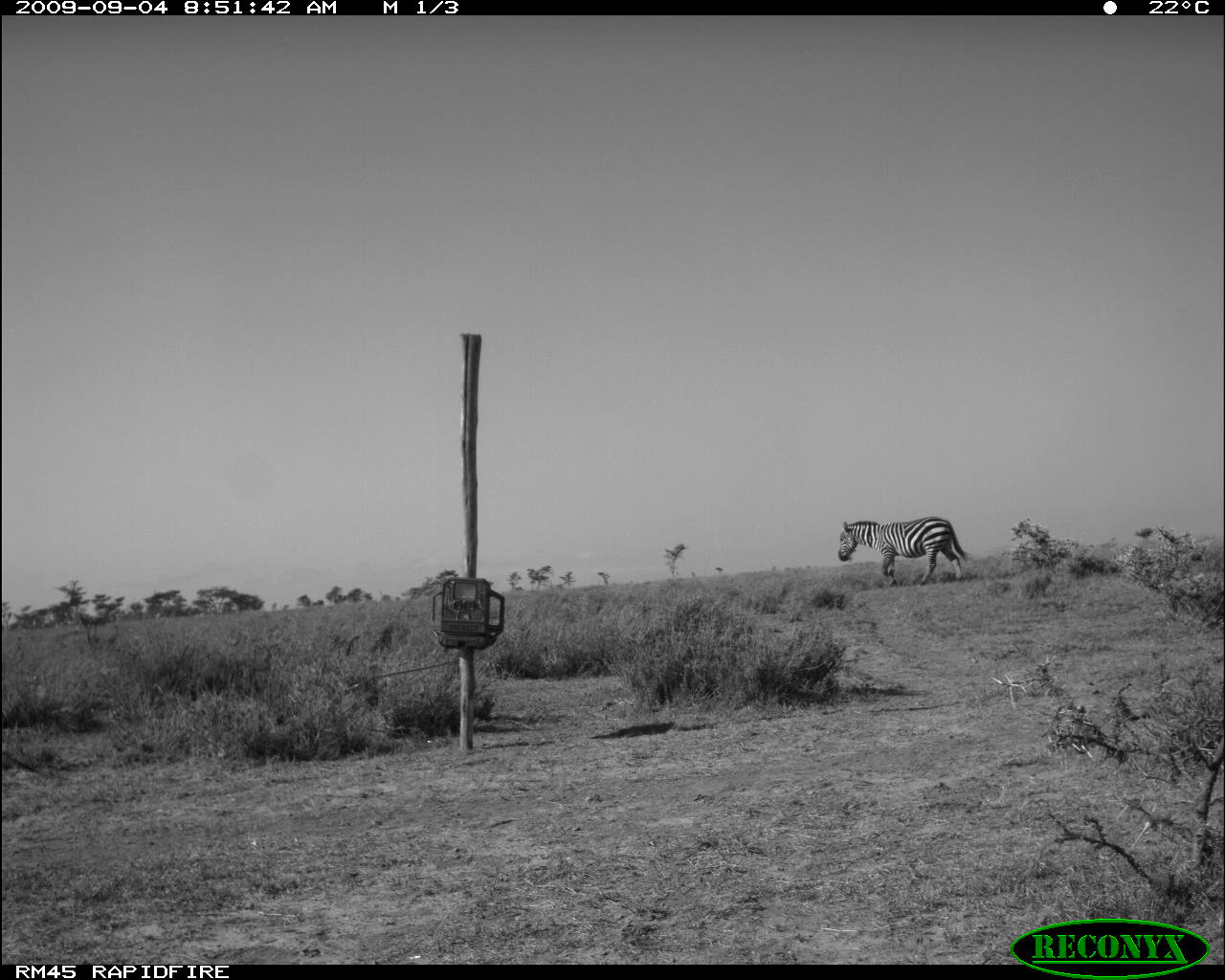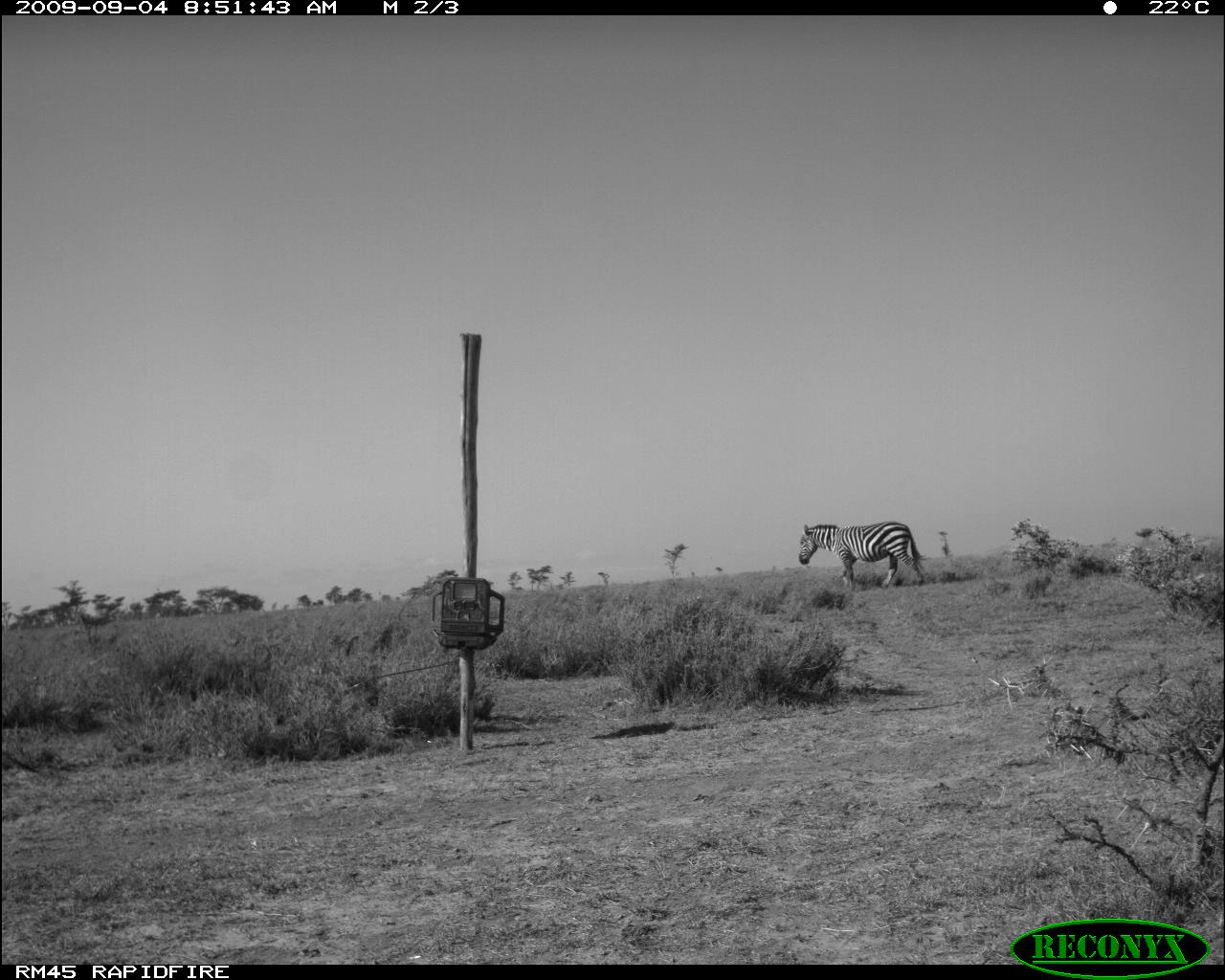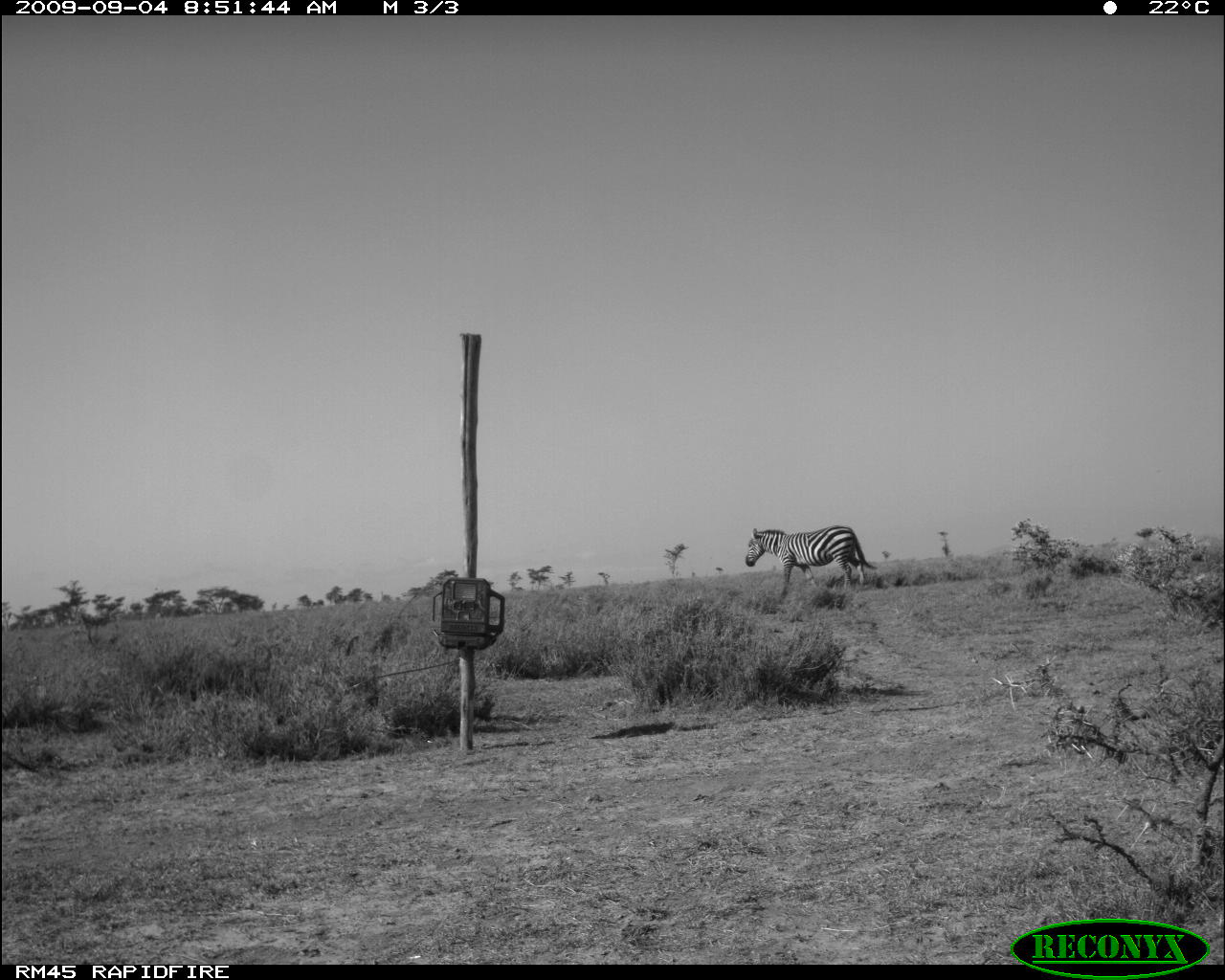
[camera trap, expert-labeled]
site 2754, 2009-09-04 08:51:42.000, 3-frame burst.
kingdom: Animalia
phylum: Chordata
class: Mammalia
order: Perissodactyla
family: Equidae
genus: Equus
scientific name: Equus quagga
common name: plains zebra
Equus quagga (plains zebra), count 1.